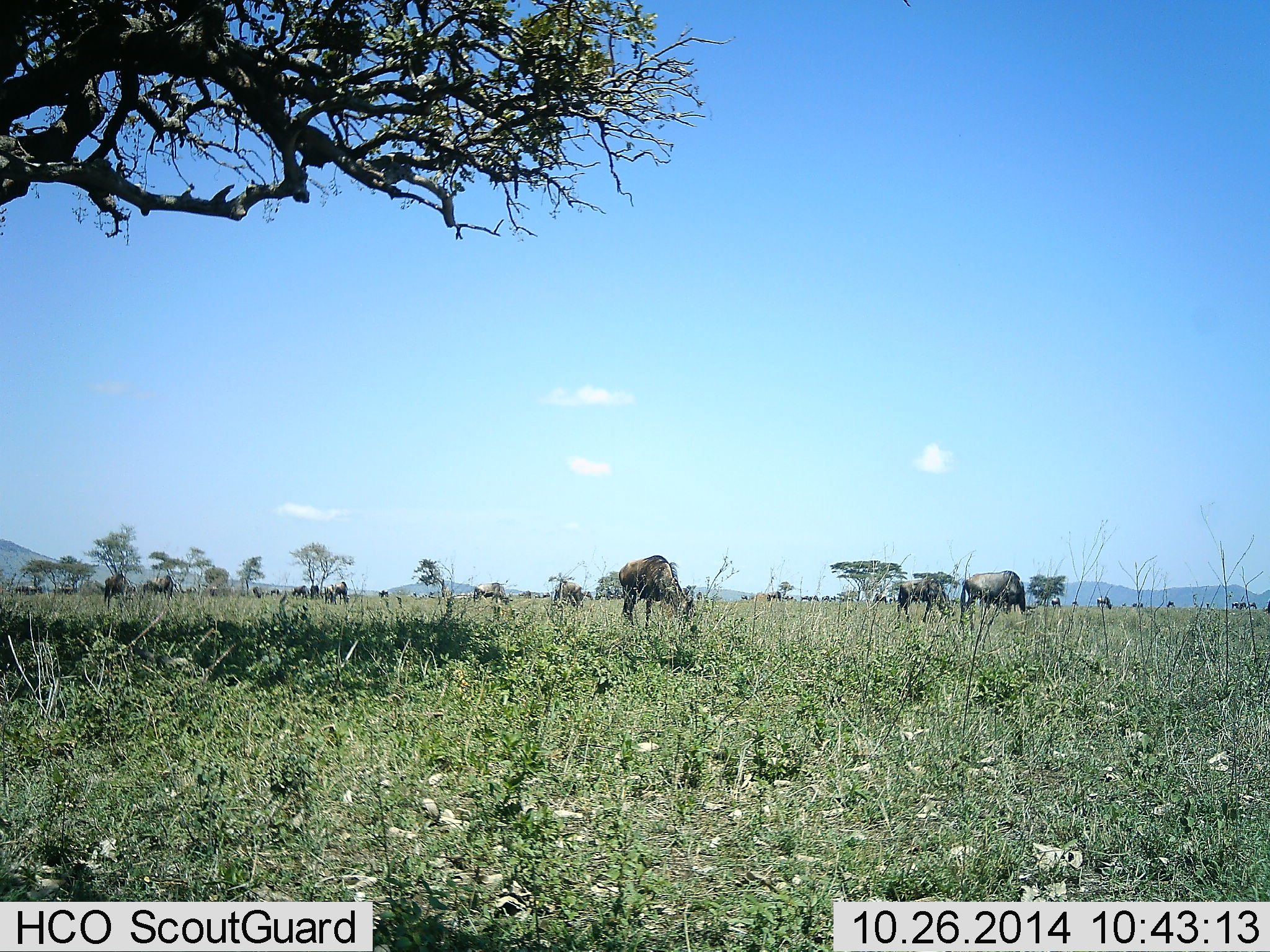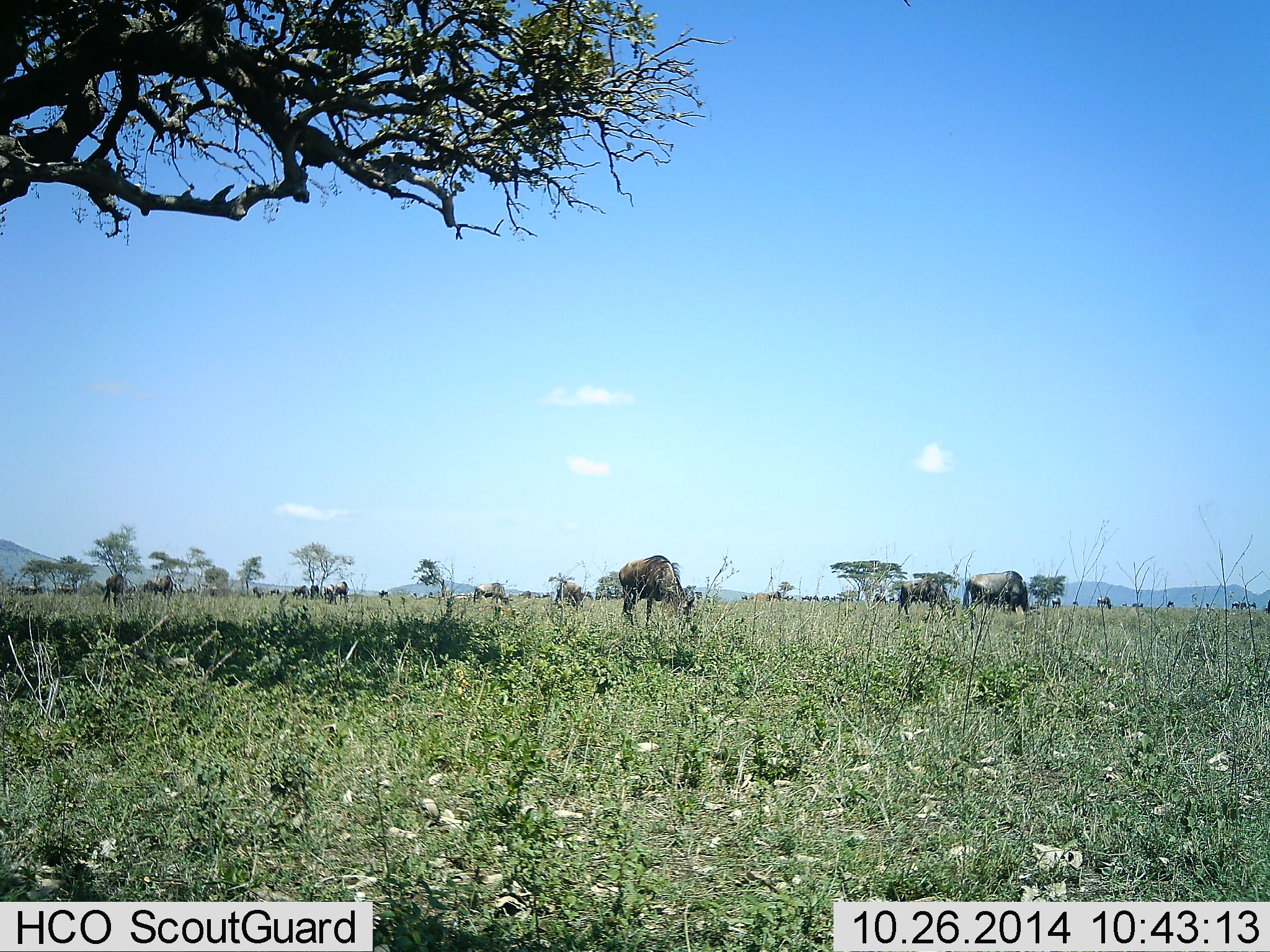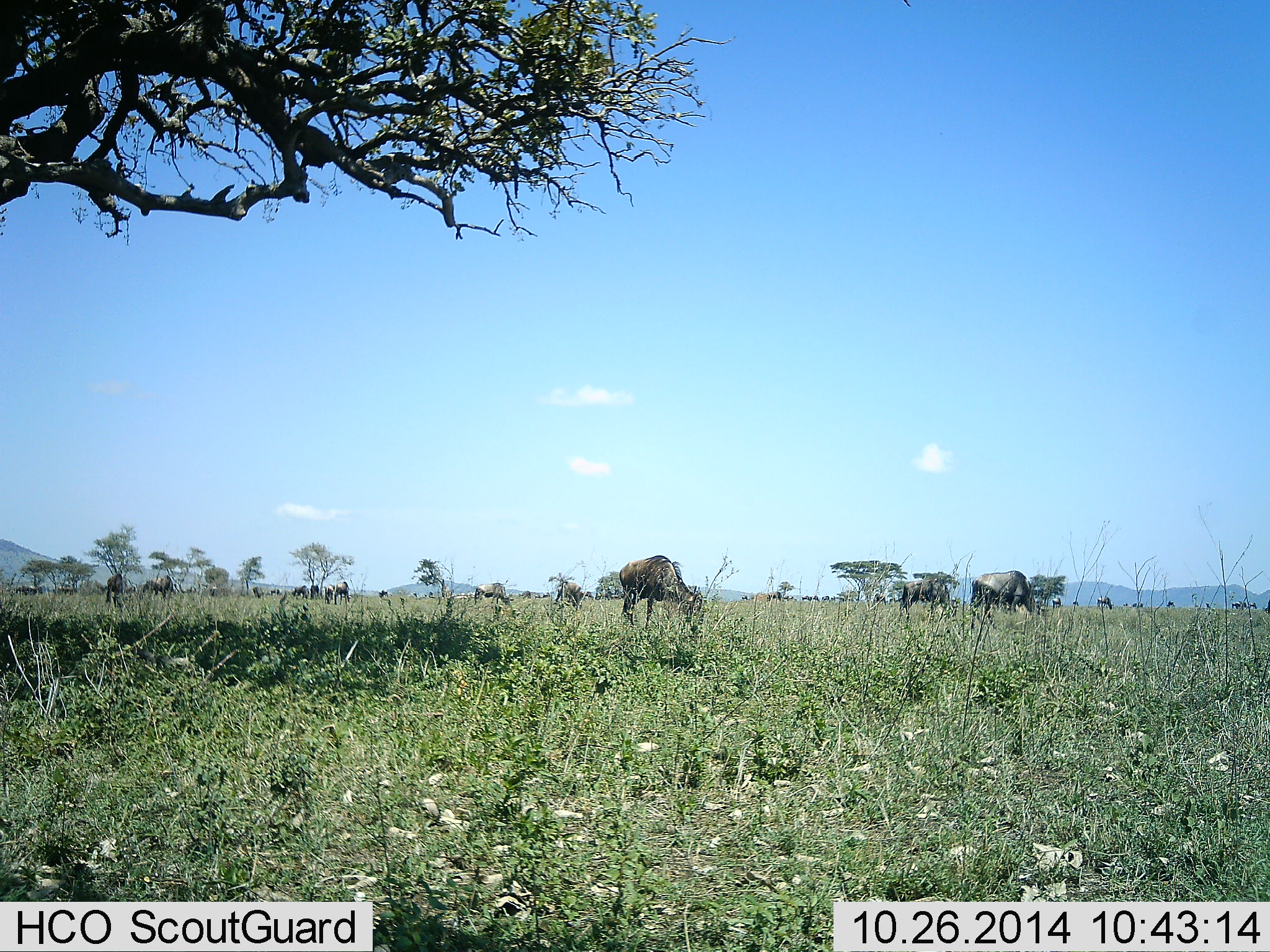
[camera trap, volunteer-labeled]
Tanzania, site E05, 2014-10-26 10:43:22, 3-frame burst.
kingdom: Animalia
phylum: Chordata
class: Mammalia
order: Artiodactyla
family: Bovidae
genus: Connochaetes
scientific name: Connochaetes taurinus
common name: blue wildebeest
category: wildebeest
Wildebeest (blue wildebeest) (Connochaetes taurinus), count 11-50. Behavior (volunteer vote fractions): standing 30%, resting 10%, moving 40%, interacting 10%. Young present (vote fraction): 0%. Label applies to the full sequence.